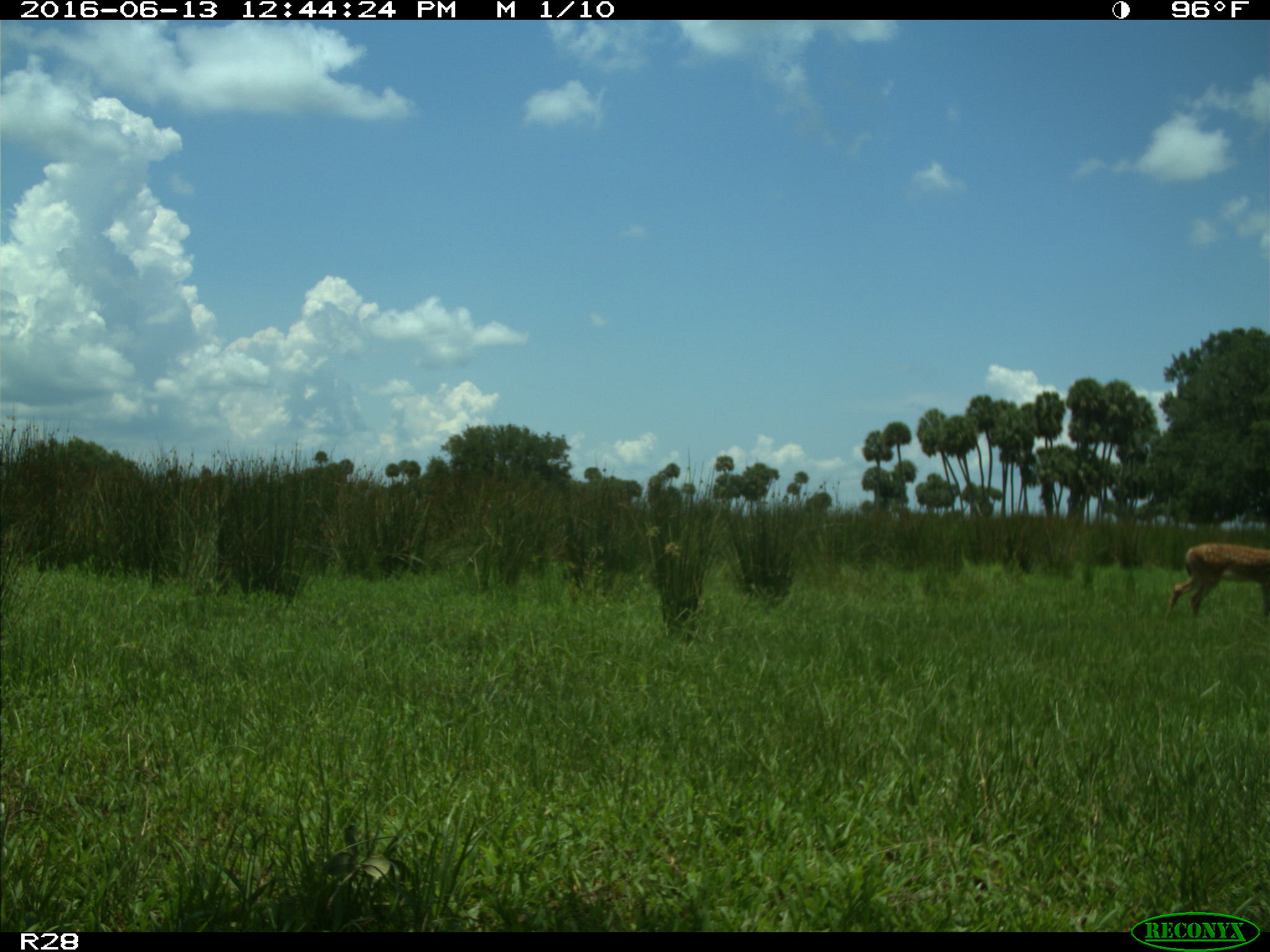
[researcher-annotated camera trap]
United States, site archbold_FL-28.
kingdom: Animalia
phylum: Chordata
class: Mammalia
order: Artiodactyla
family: Cervidae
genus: Odocoileus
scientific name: Odocoileus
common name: deer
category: unidentified deer